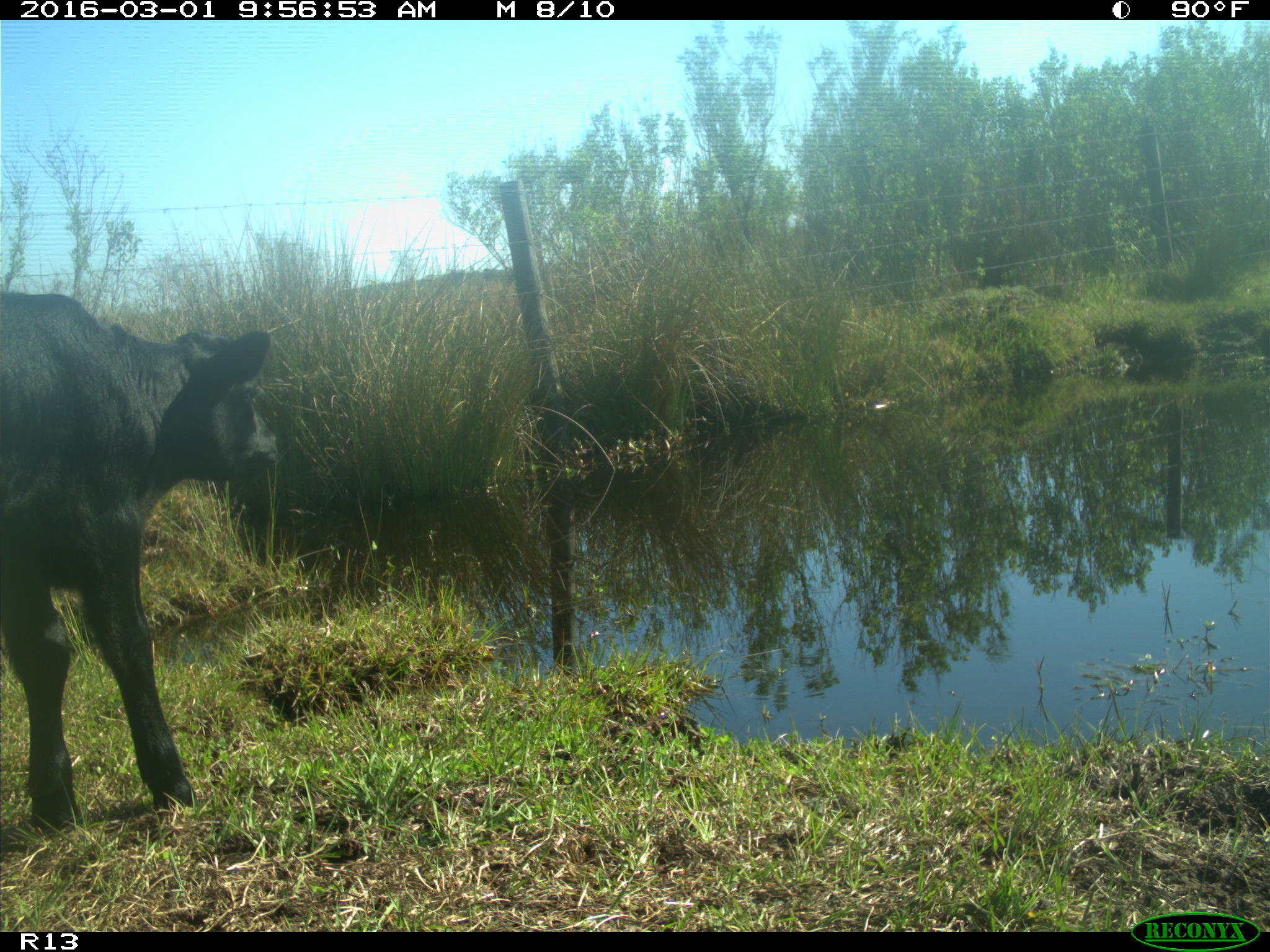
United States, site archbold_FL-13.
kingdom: Animalia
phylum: Chordata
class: Mammalia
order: Artiodactyla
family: Bovidae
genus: Bos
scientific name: Bos taurus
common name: domestic cow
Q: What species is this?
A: Bos taurus (domestic cow).